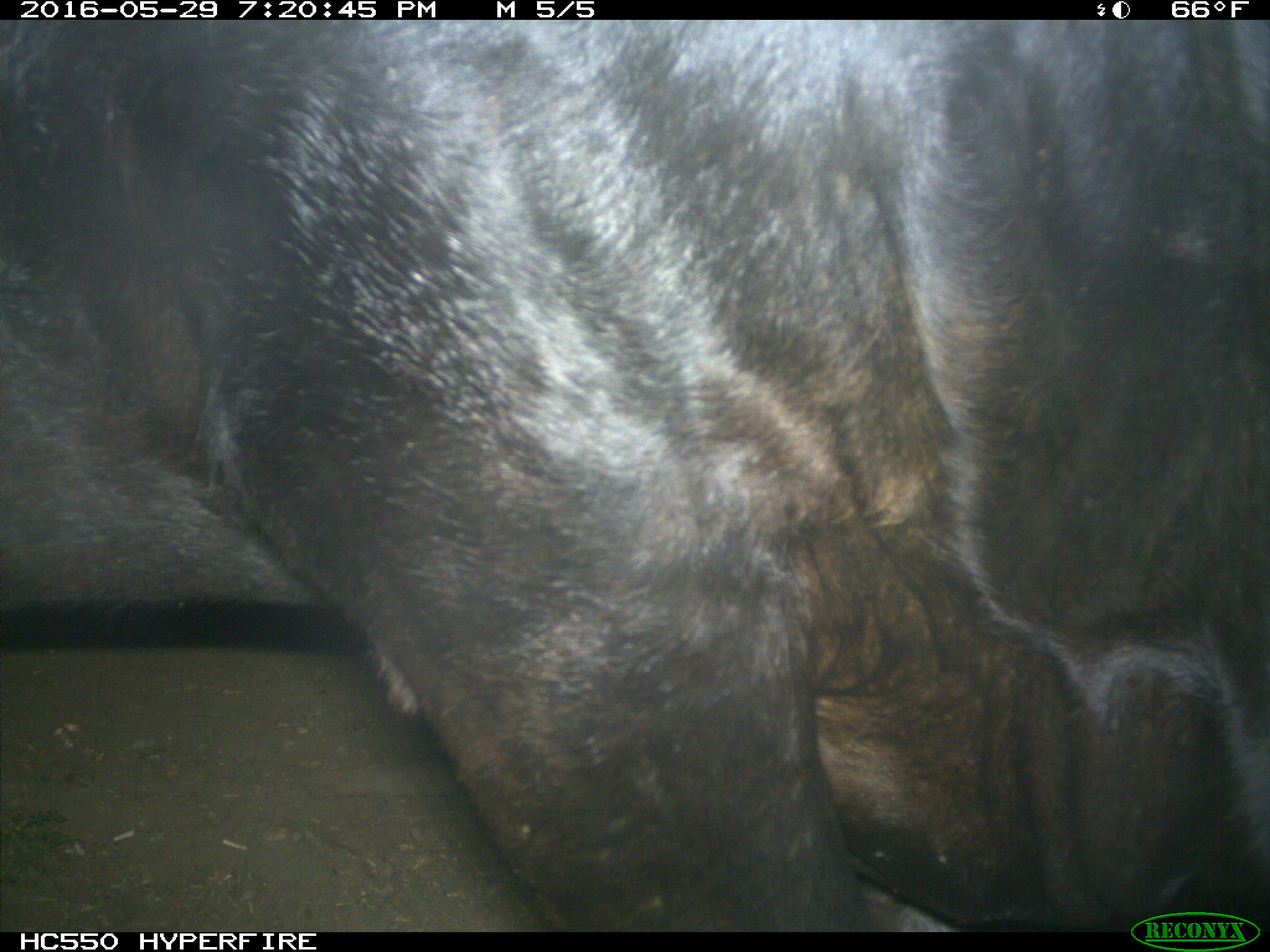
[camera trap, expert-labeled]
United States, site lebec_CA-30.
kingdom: Animalia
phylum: Chordata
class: Mammalia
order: Artiodactyla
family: Bovidae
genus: Bos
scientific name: Bos taurus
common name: domestic cow